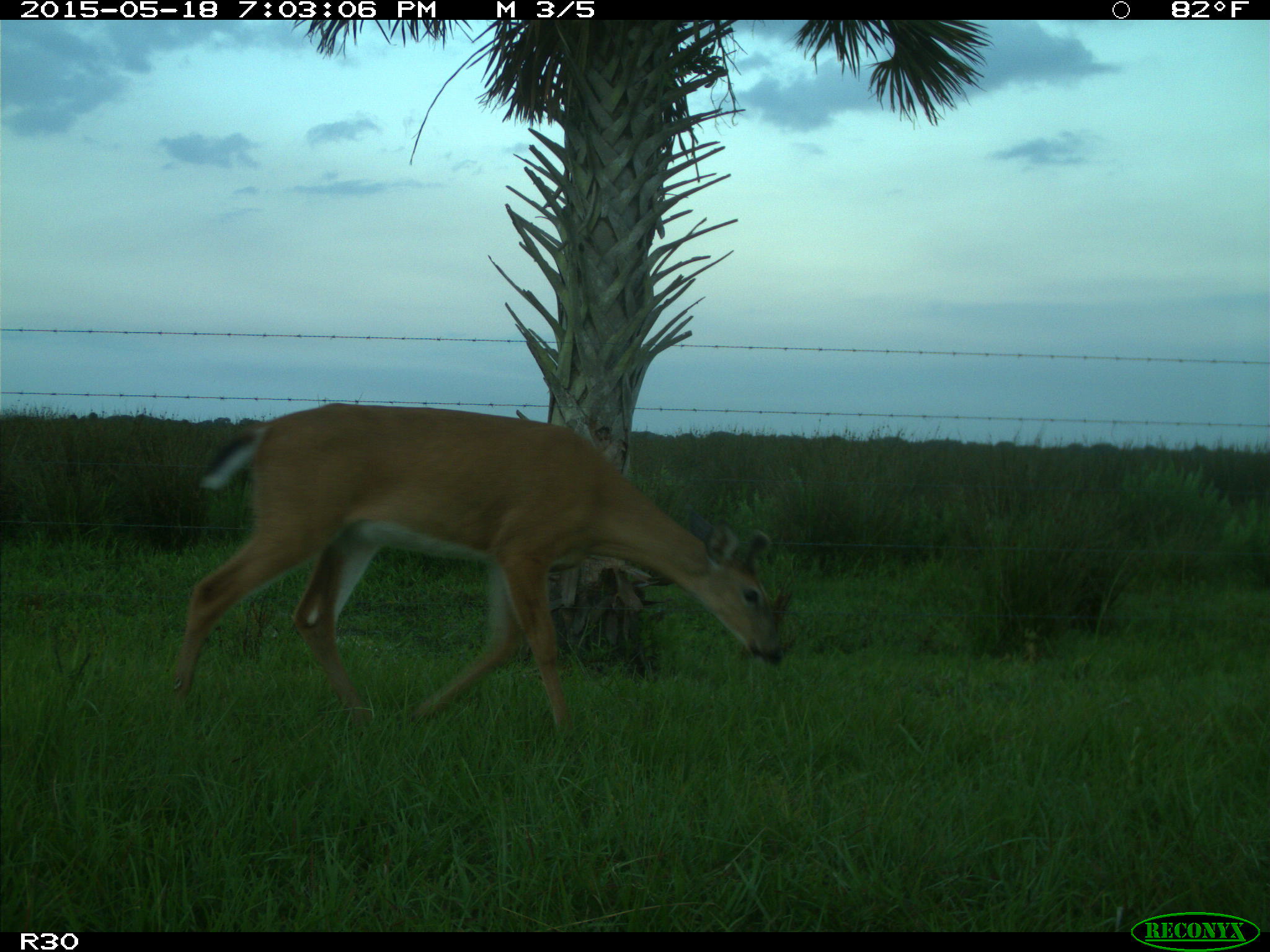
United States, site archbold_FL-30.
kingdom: Animalia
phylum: Chordata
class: Mammalia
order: Artiodactyla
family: Cervidae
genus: Odocoileus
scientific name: Odocoileus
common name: deer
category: unidentified deer